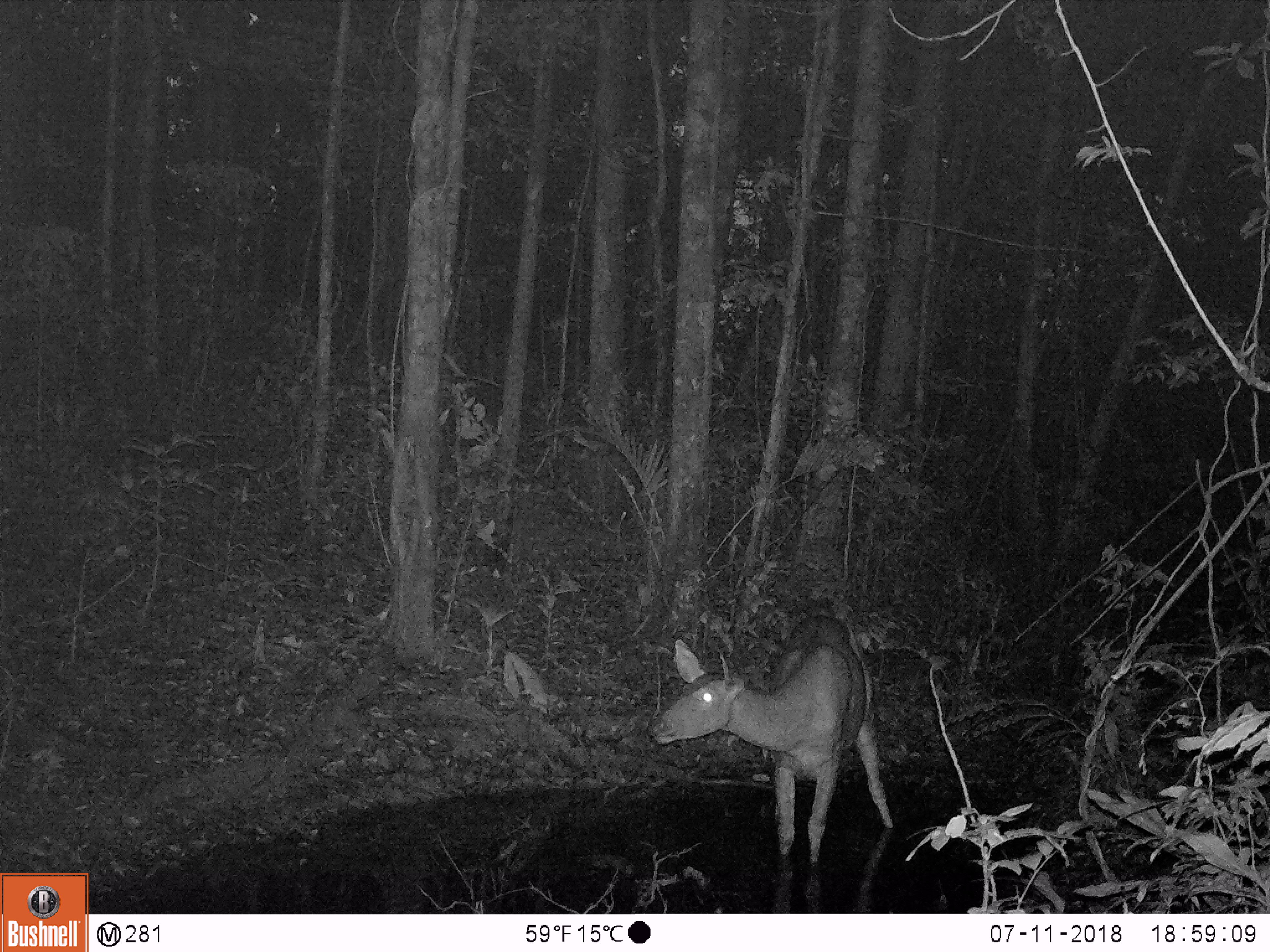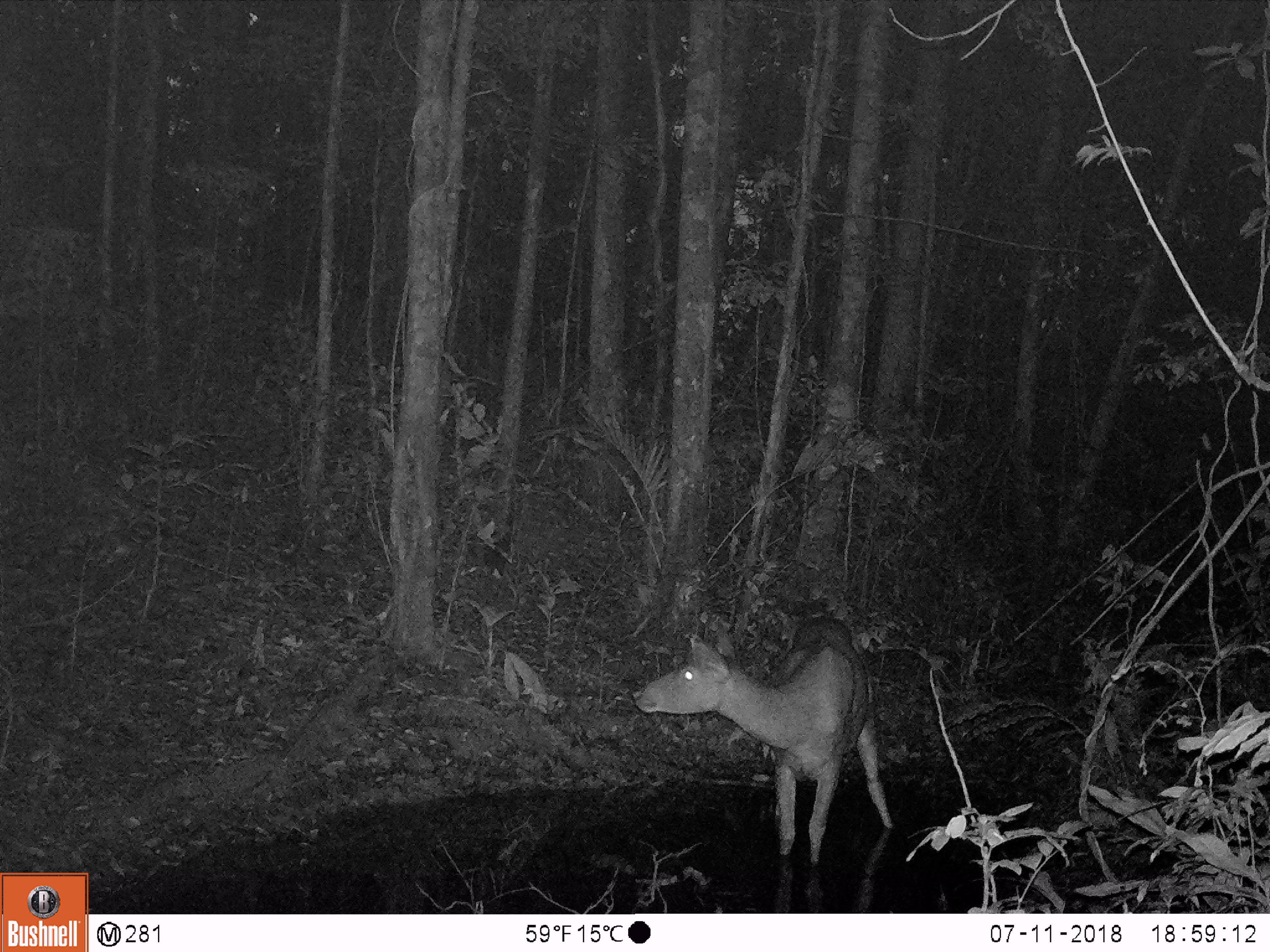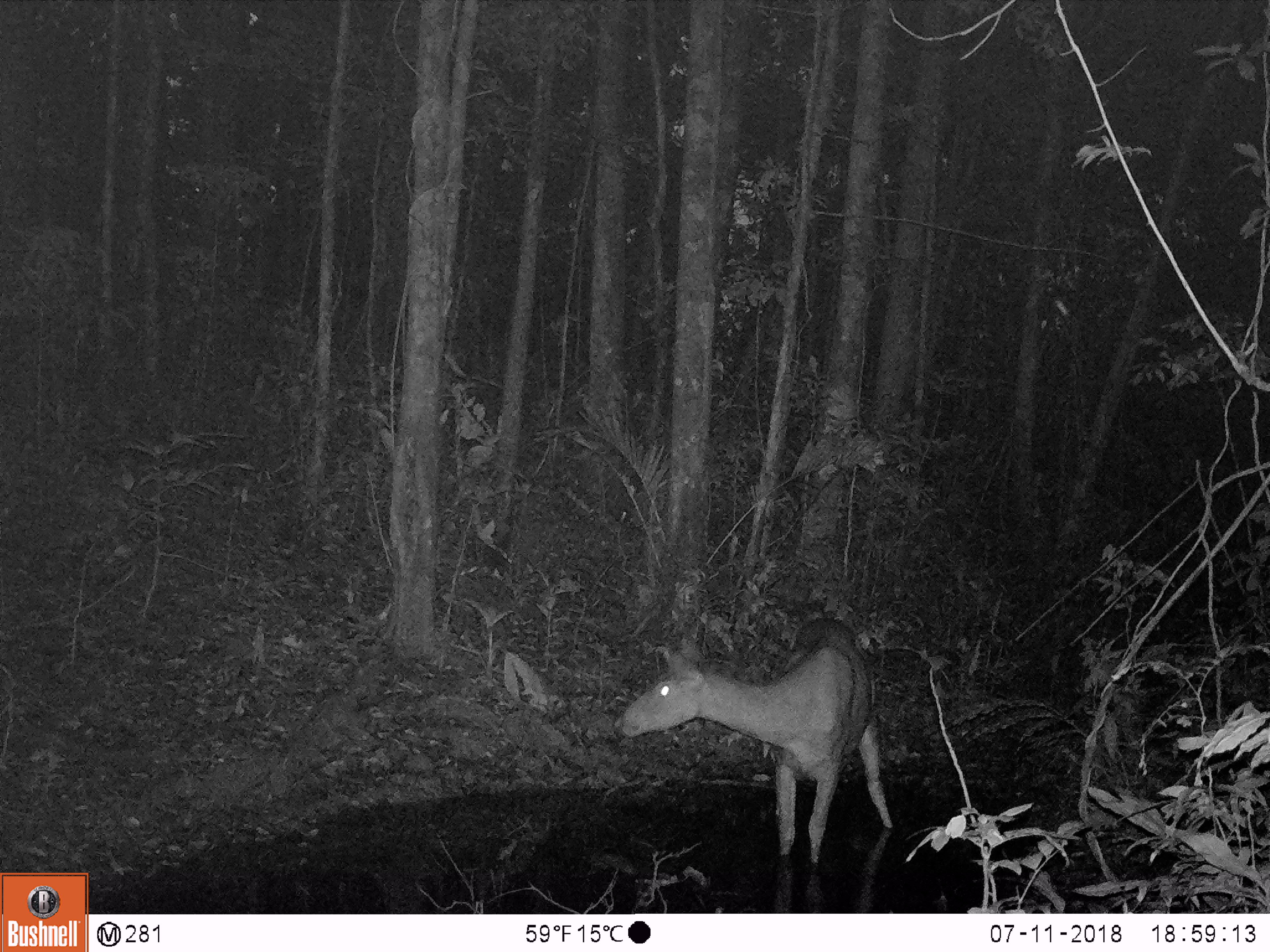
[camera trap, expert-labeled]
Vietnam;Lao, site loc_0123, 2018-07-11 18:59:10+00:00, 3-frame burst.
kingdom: Animalia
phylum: Chordata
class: Mammalia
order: Artiodactyla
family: Cervidae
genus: Rusa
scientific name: Rusa unicolor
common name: sambar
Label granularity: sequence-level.